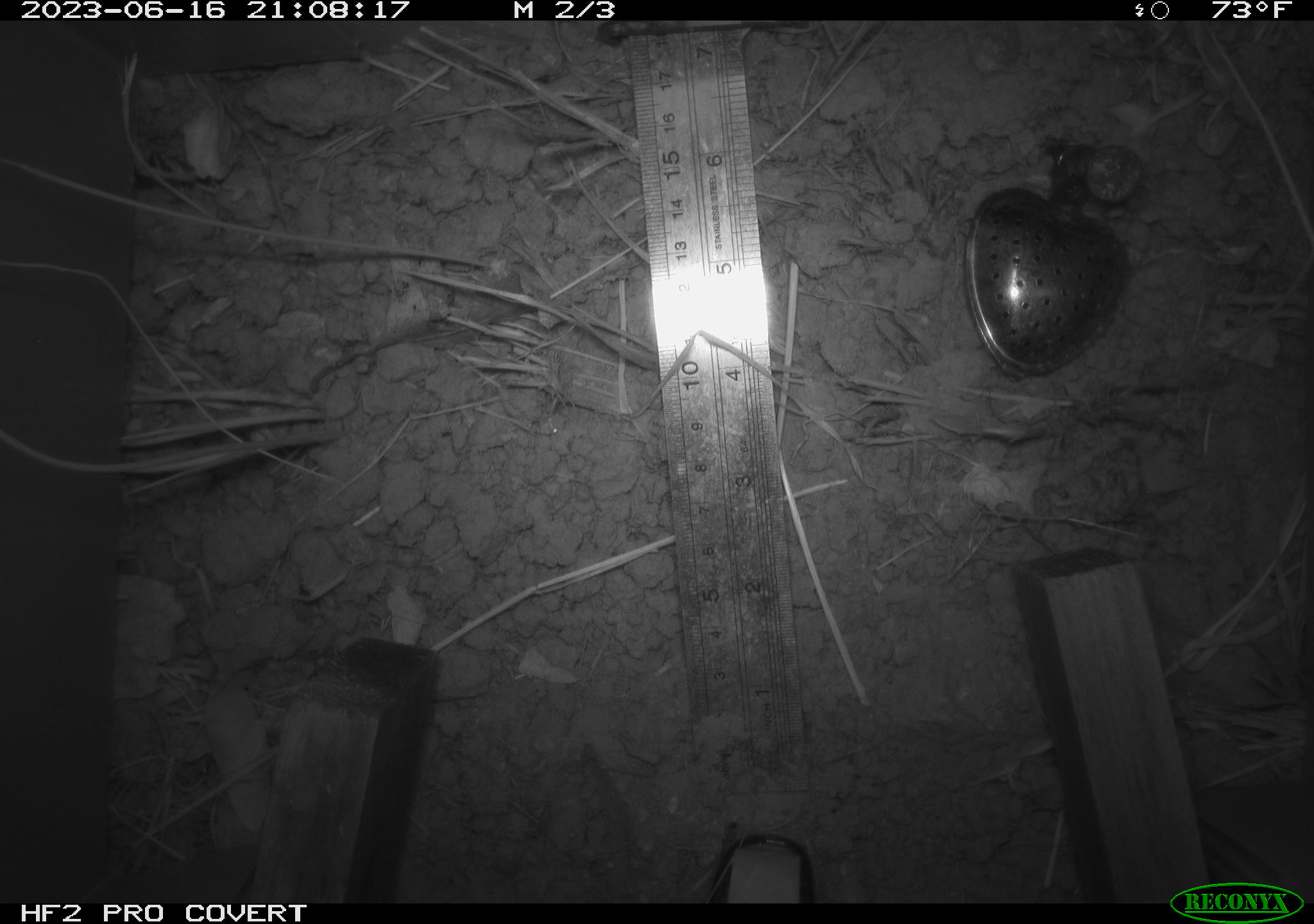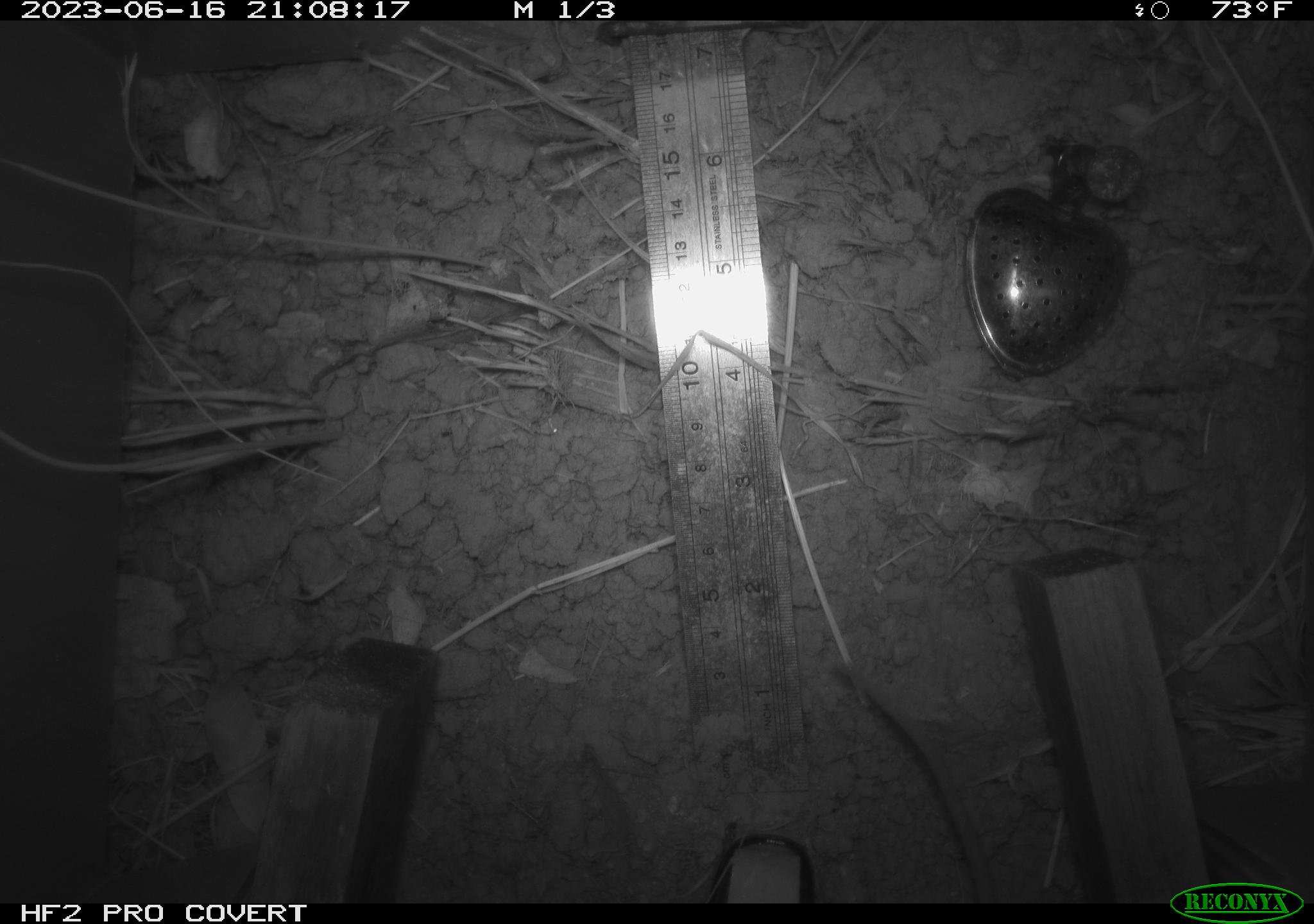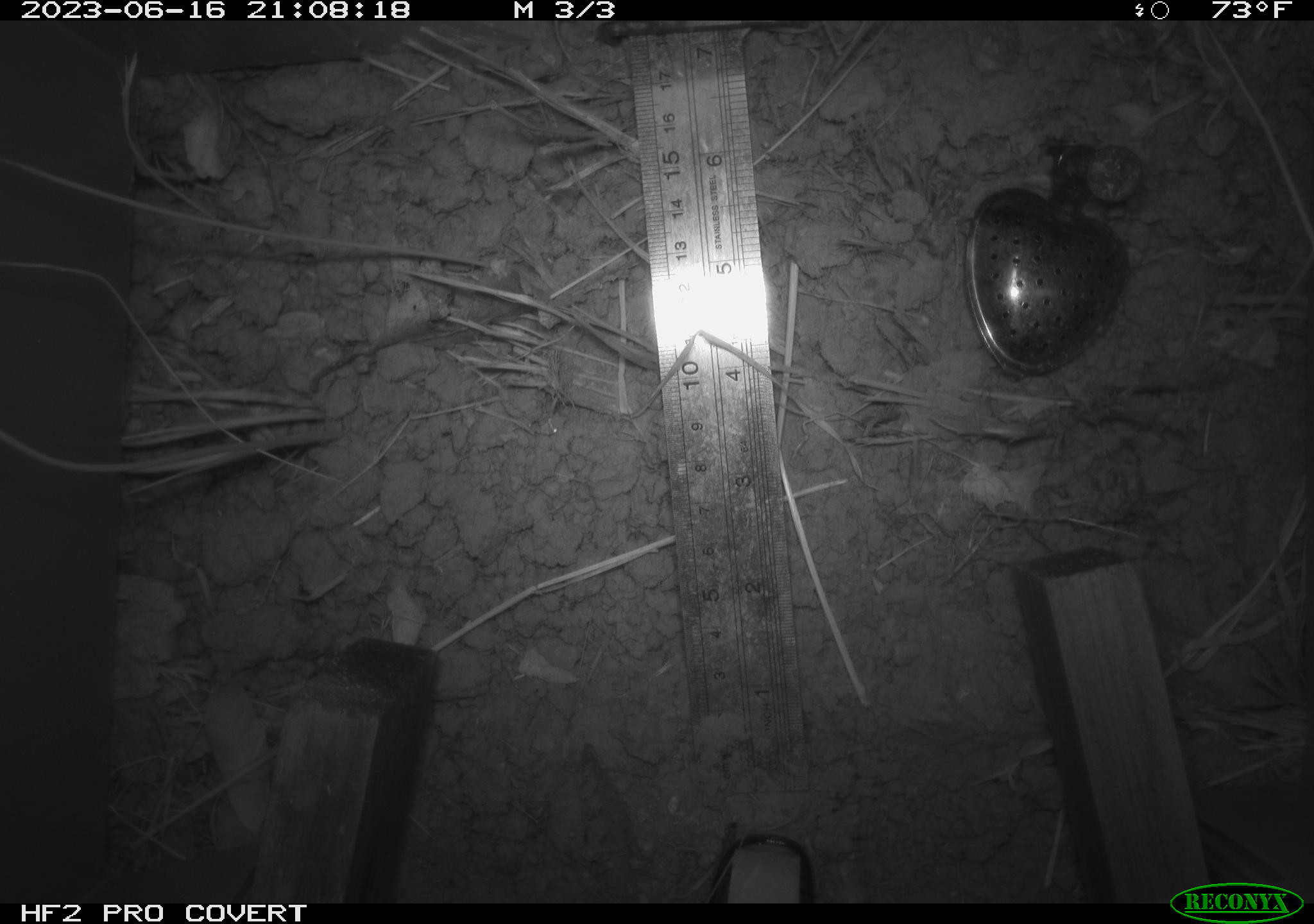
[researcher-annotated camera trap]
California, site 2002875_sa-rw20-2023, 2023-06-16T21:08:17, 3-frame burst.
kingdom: Animalia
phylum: Chordata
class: Mammalia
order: Rodentia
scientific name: Rodentia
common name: rodent